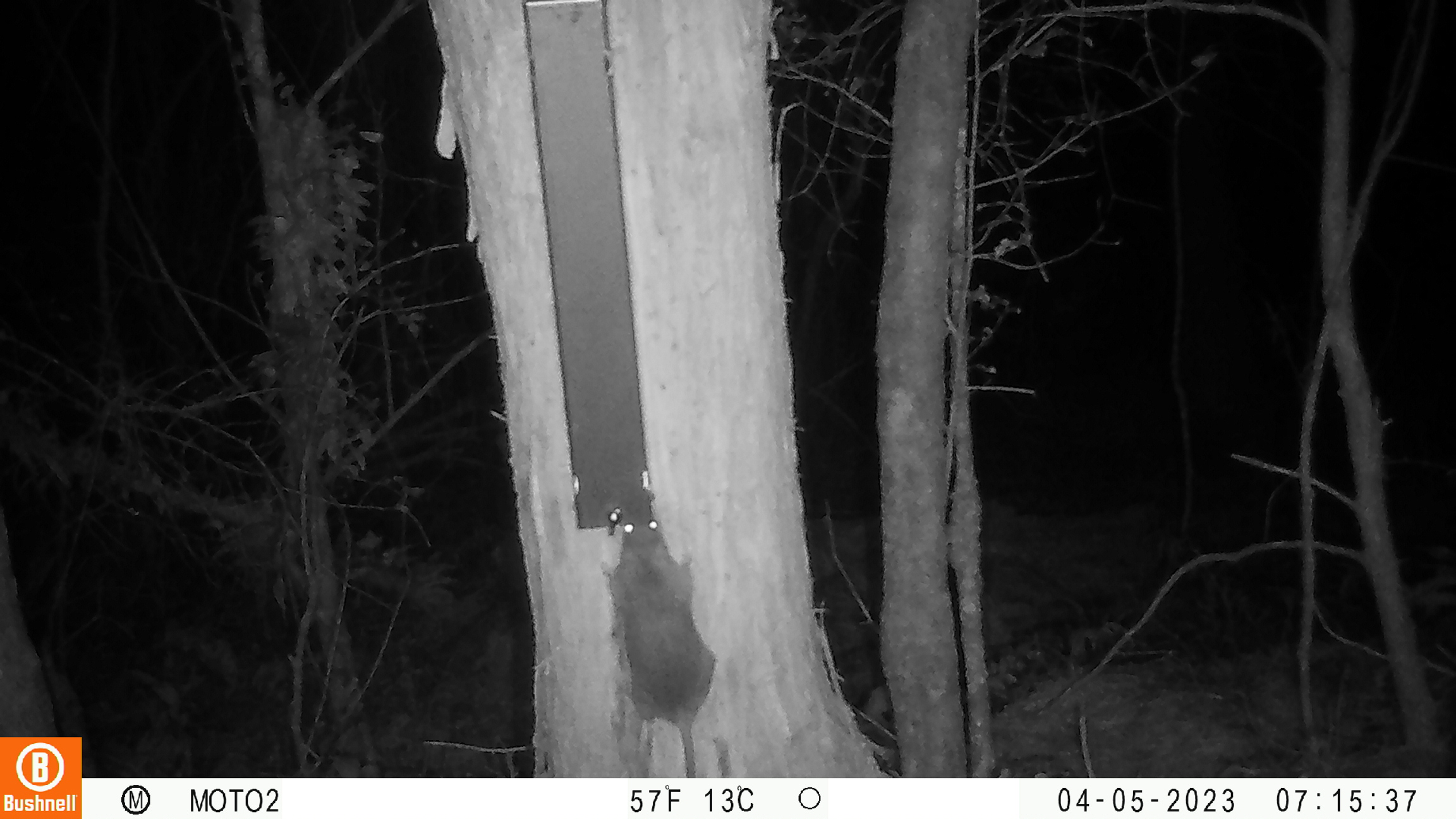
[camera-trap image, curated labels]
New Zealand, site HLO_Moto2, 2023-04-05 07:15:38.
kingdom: Animalia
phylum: Chordata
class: Mammalia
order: Rodentia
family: Muridae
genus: Rattus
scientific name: Rattus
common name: rat